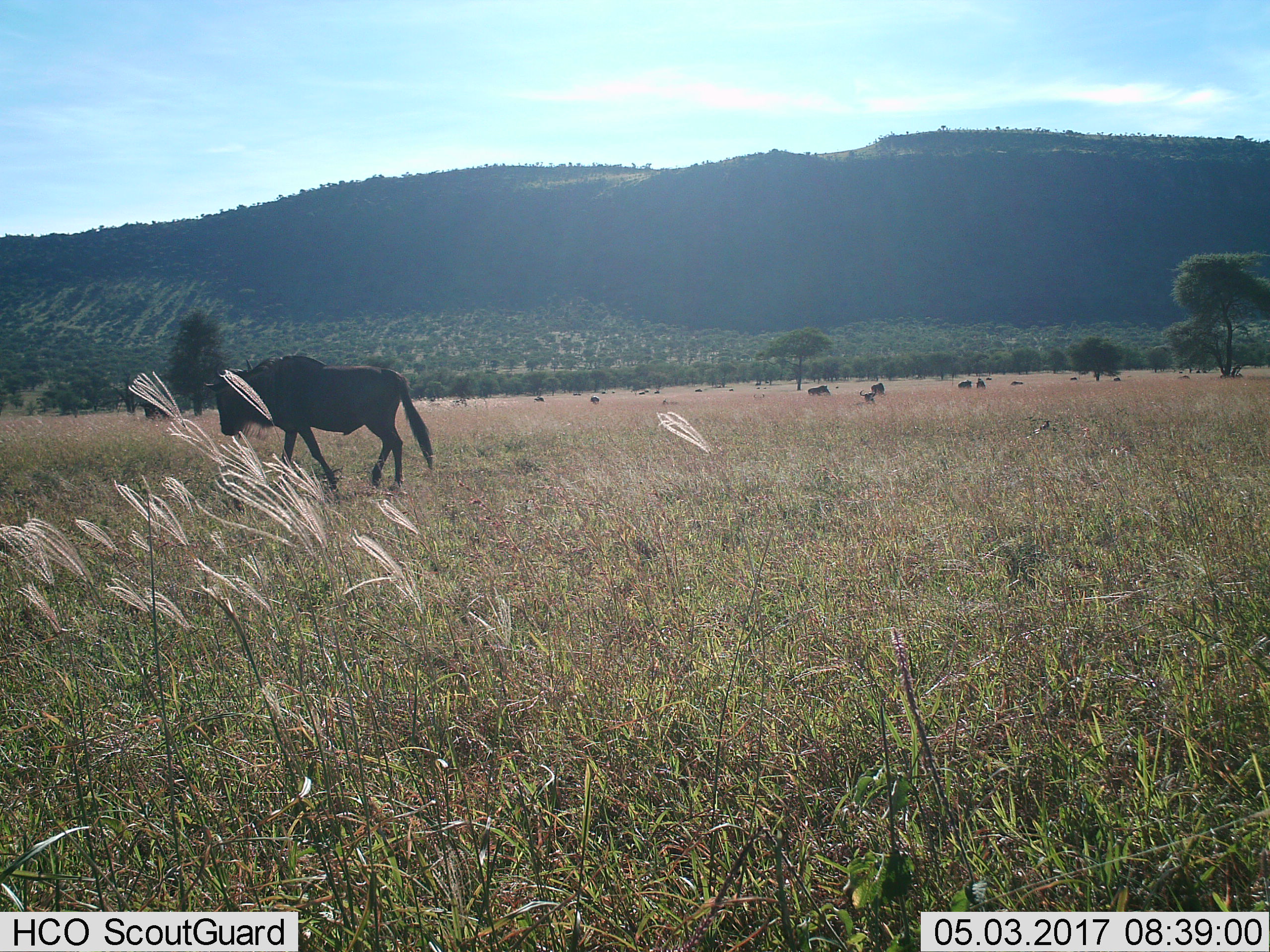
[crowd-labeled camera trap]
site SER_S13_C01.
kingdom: Animalia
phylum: Chordata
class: Mammalia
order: Artiodactyla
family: Bovidae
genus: Connochaetes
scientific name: Connochaetes taurinus taurinus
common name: blue wildebeest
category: wildebeestblue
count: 5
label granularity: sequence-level